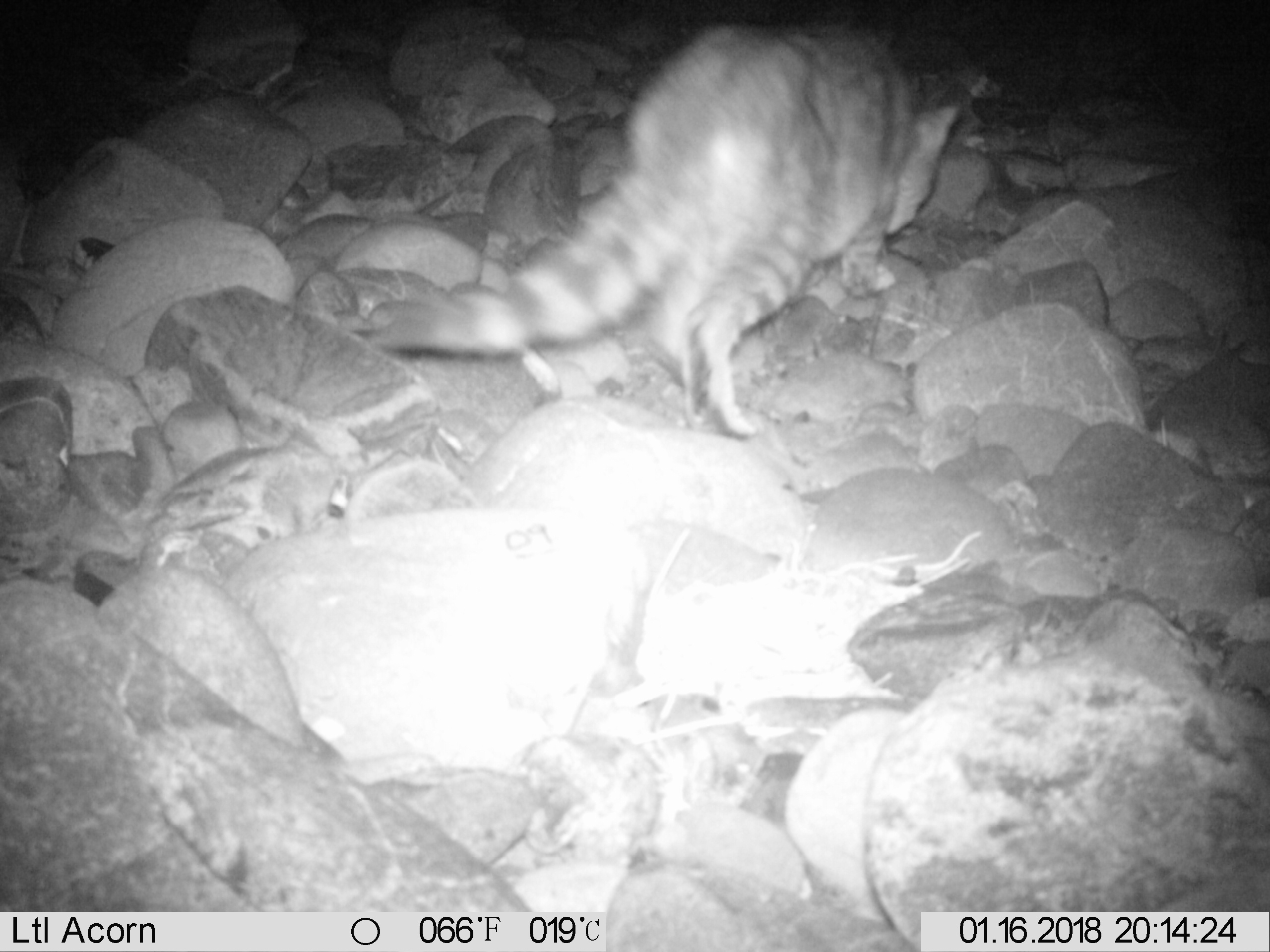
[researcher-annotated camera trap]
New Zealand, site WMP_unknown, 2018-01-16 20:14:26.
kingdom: Animalia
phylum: Chordata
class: Mammalia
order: Carnivora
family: Felidae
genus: Felis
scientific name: Felis catus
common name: domestic cat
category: cat